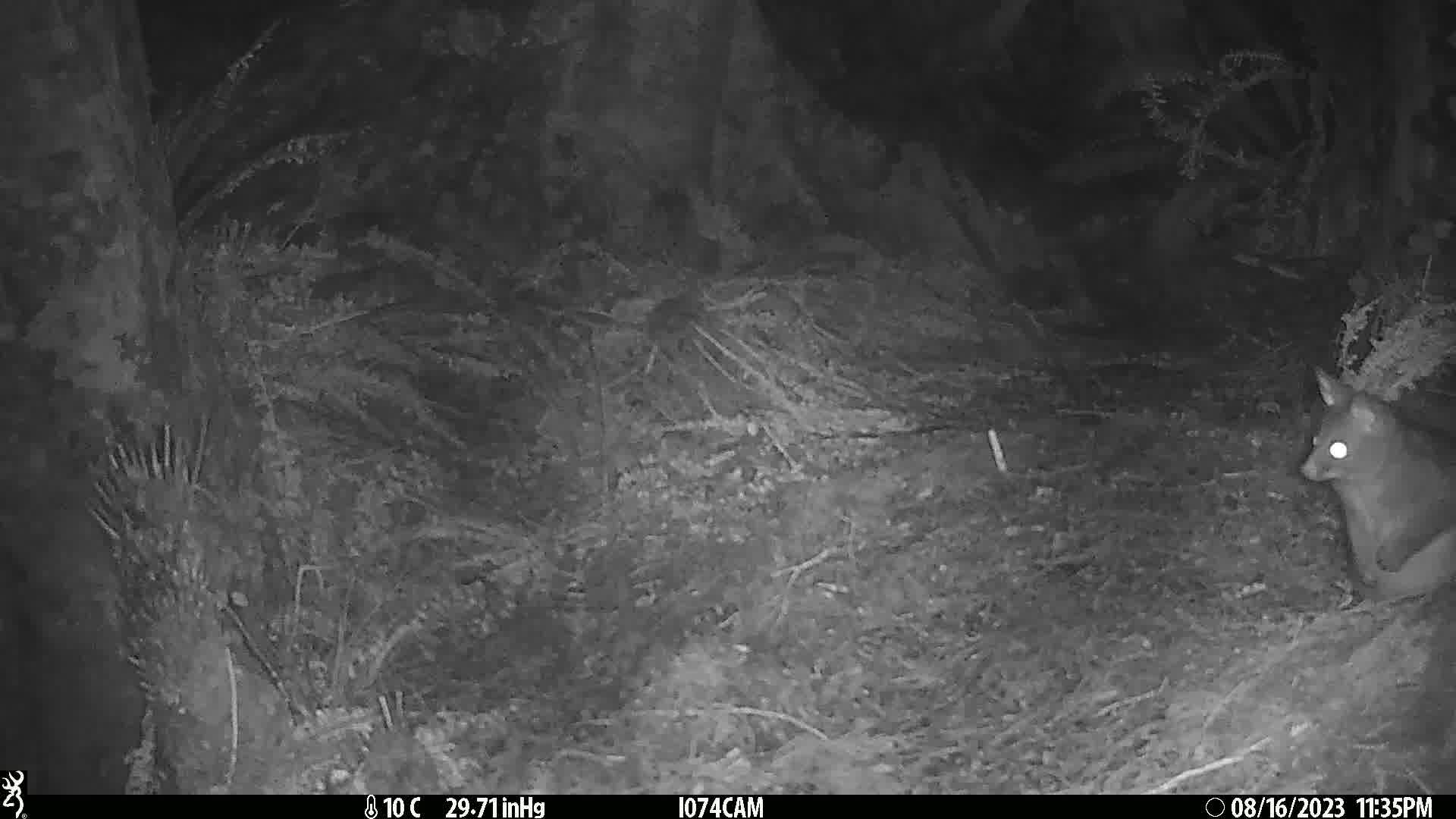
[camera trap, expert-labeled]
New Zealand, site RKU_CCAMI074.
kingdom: Animalia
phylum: Chordata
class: Mammalia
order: Diprotodontia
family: Phalangeridae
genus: Trichosurus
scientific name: Trichosurus vulpecula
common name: common brushtail possum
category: possum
Possum (common brushtail possum) (Trichosurus vulpecula).